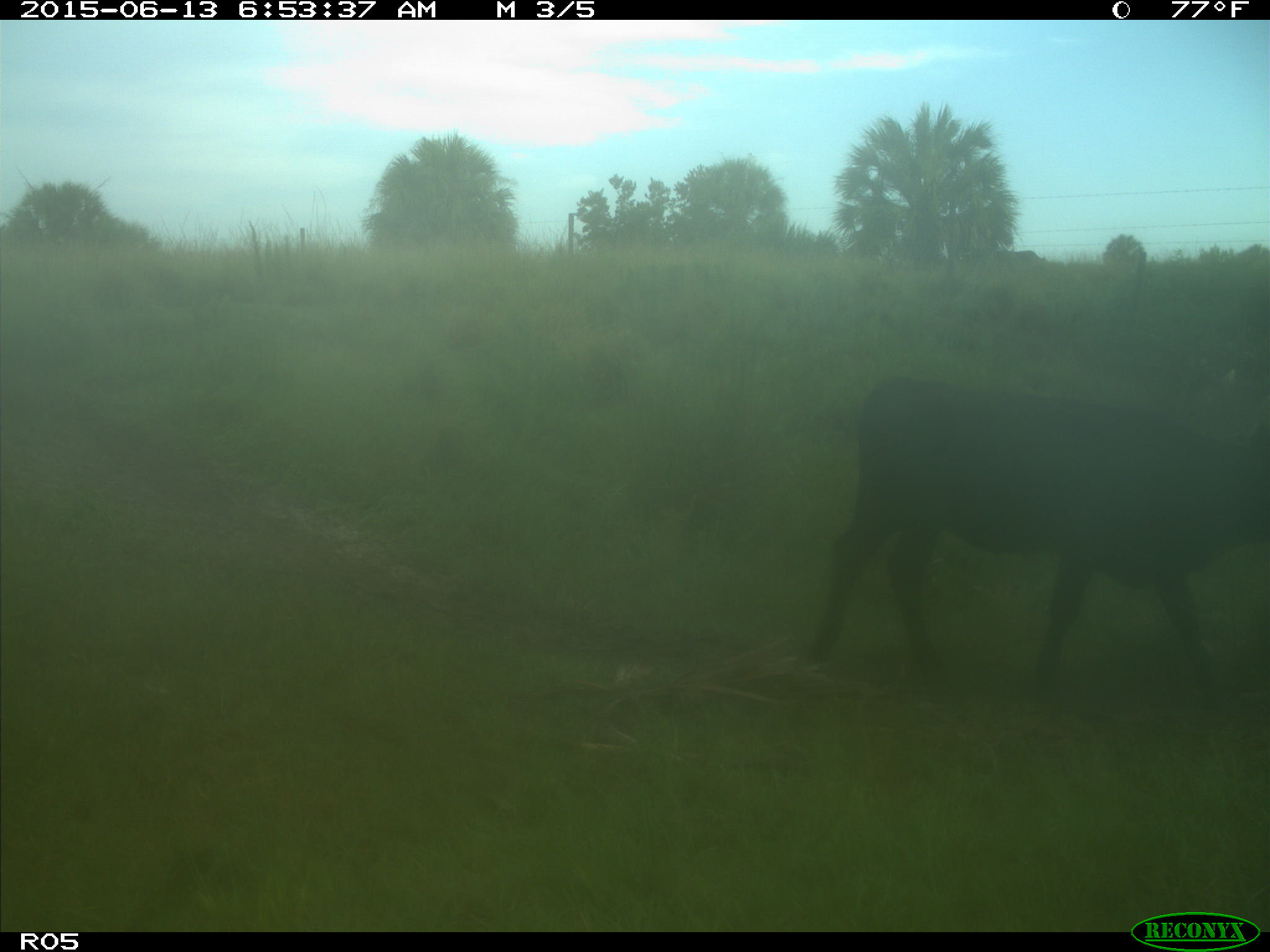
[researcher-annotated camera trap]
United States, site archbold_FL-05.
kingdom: Animalia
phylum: Chordata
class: Mammalia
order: Artiodactyla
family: Bovidae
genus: Bos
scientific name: Bos taurus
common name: domestic cow